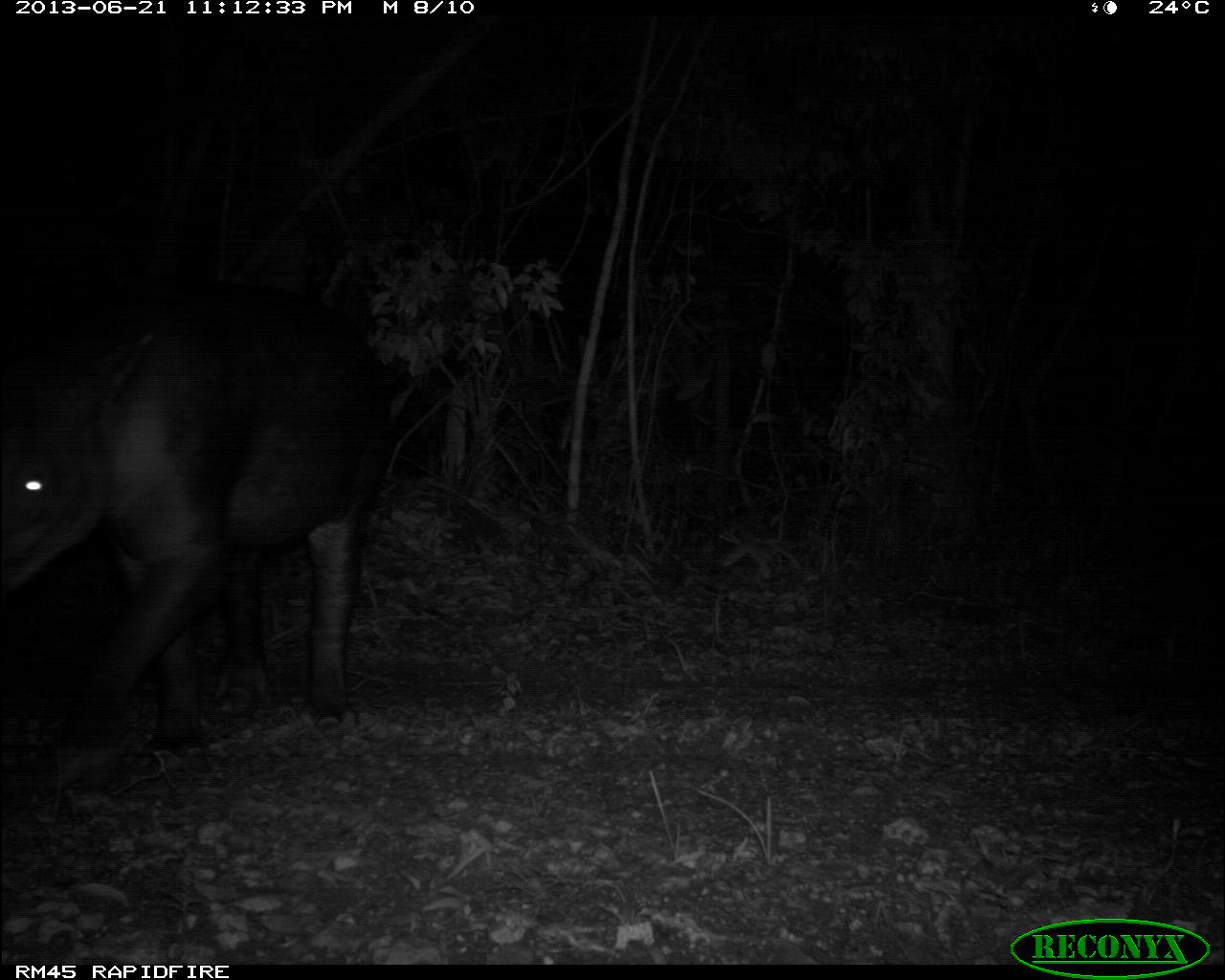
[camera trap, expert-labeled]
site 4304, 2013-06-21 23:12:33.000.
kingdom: Animalia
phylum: Chordata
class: Mammalia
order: Perissodactyla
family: Tapiridae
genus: Tapirus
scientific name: Tapirus bairdii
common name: baird's tapir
Tapirus bairdii (baird's tapir), count 1, sex male.